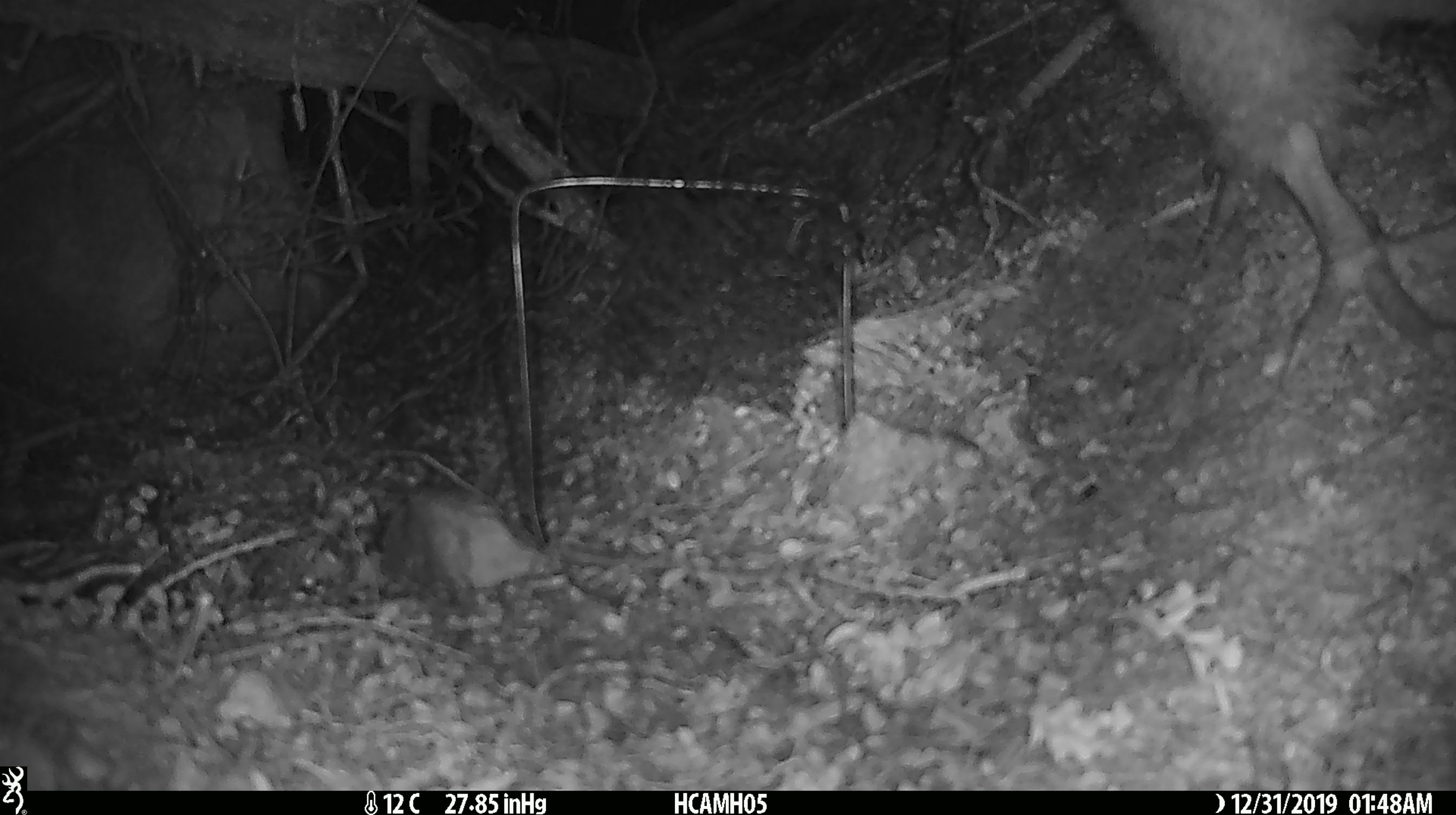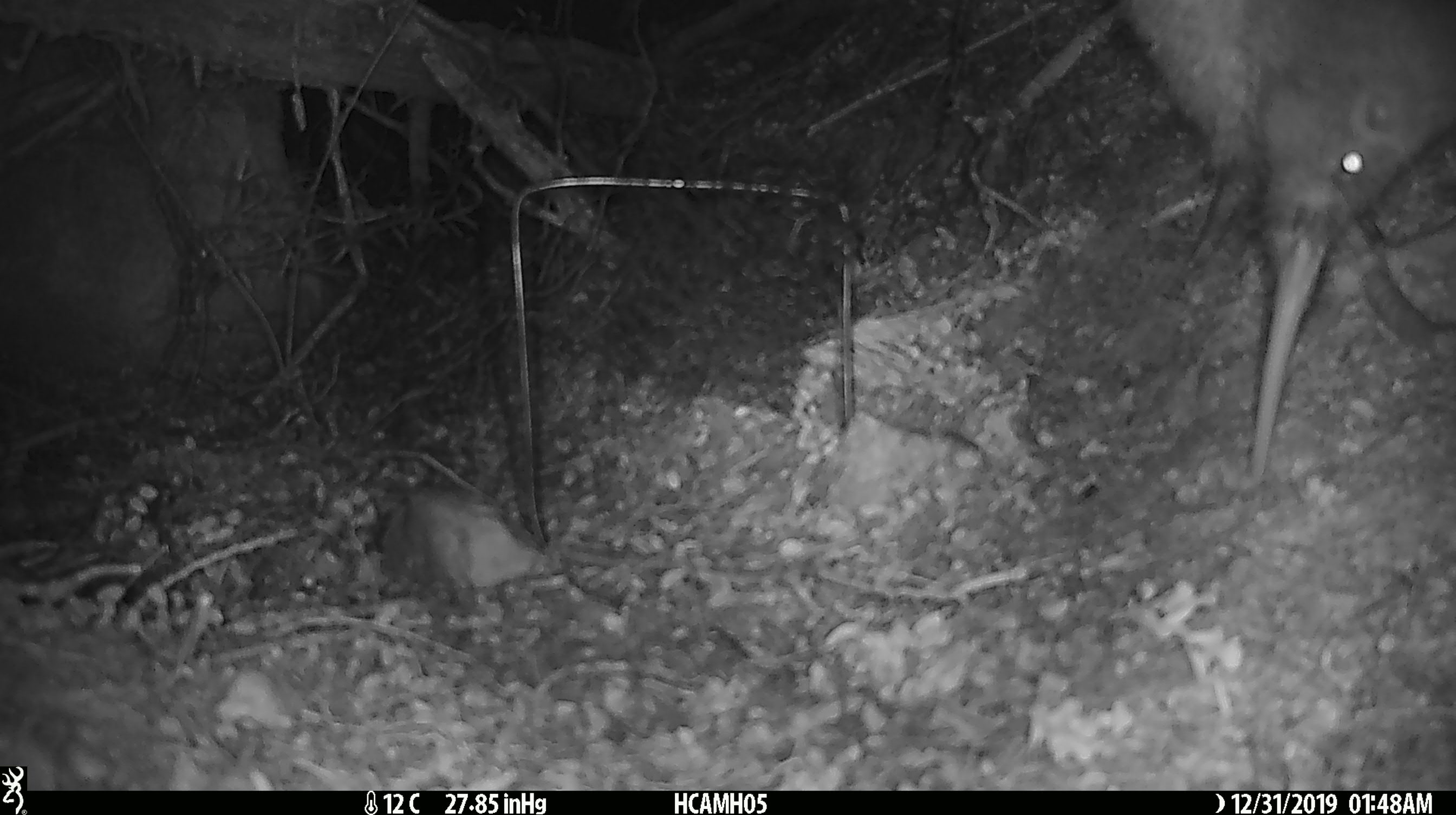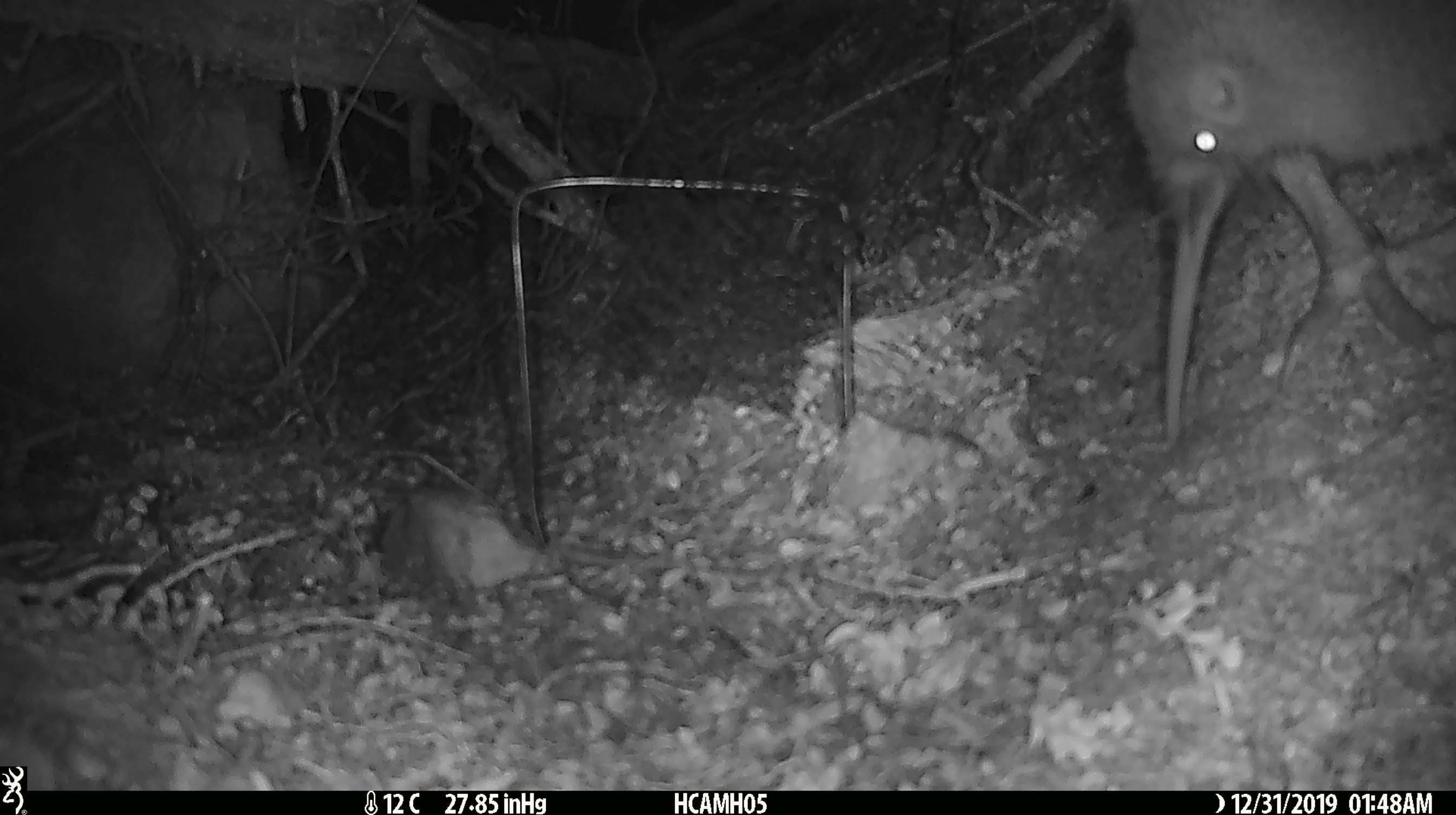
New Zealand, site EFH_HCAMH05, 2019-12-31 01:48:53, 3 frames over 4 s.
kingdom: Animalia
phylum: Chordata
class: Aves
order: Apterygiformes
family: Apterygidae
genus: Apteryx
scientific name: Apteryx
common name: kiwi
Kiwi (Apteryx).